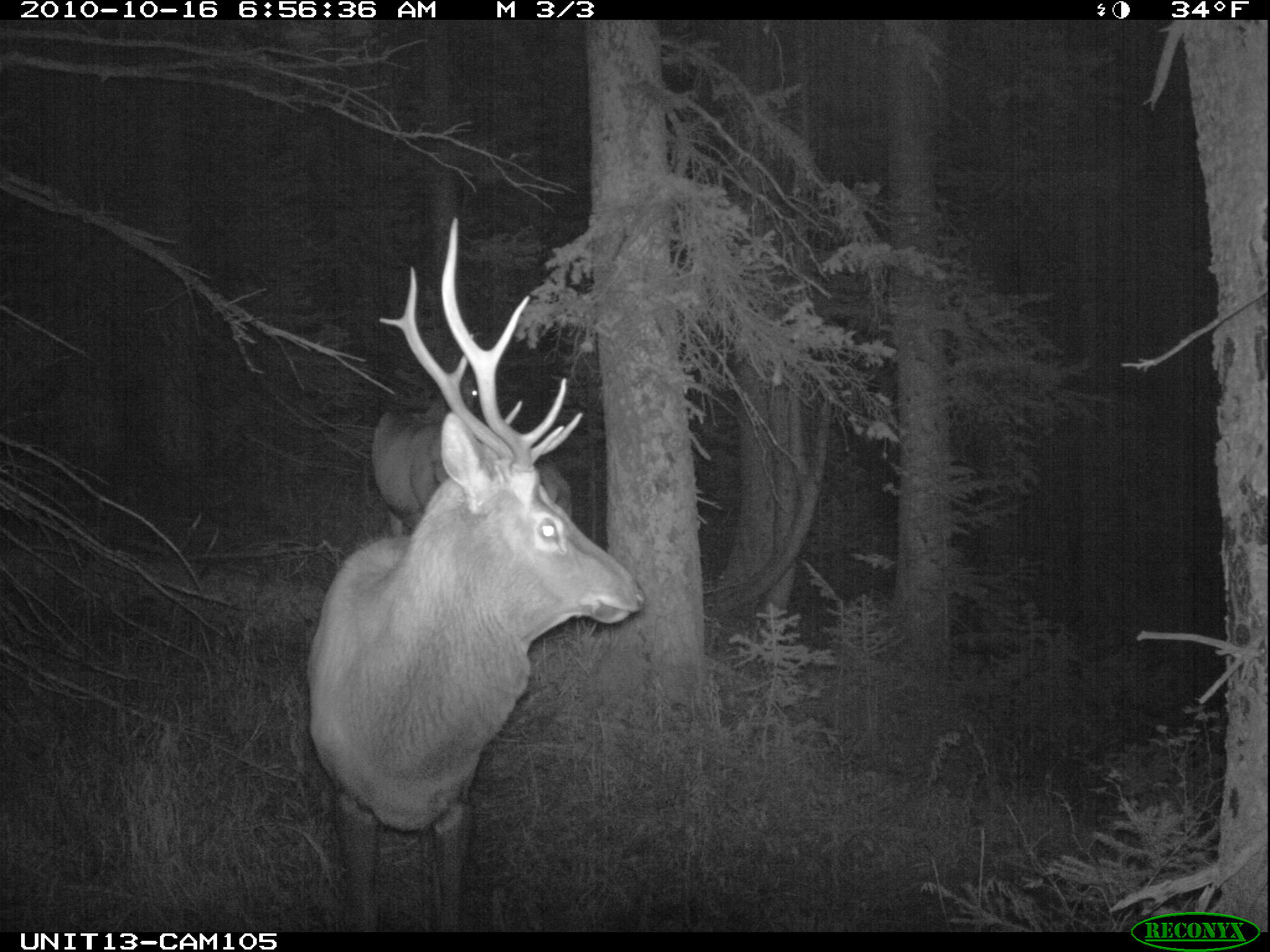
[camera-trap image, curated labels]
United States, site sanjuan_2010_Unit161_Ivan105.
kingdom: Animalia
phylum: Chordata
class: Mammalia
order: Artiodactyla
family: Cervidae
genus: Cervus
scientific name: Cervus elaphus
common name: red deer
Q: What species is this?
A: Cervus elaphus (red deer).